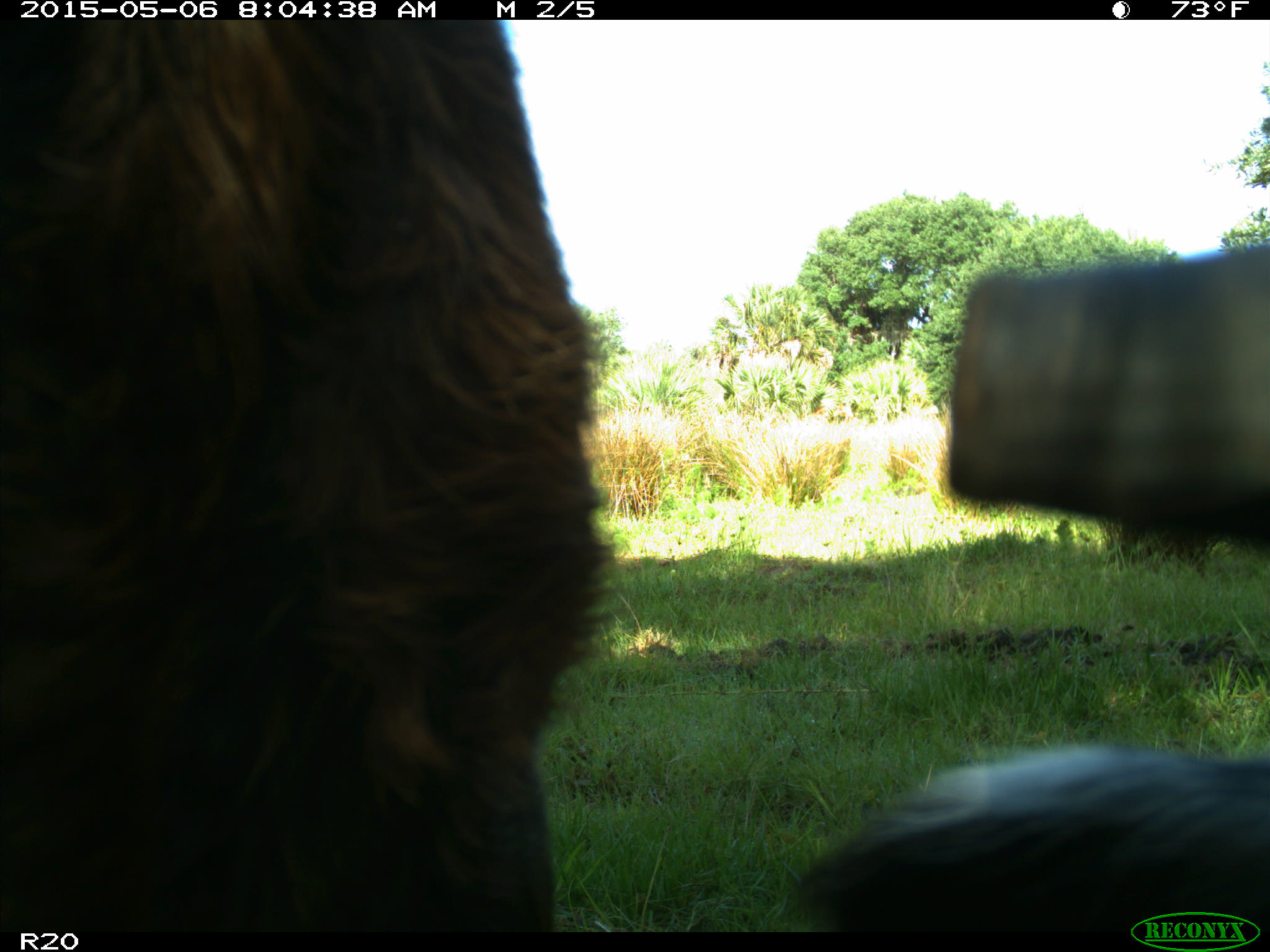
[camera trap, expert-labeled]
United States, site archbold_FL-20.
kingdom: Animalia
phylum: Chordata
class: Mammalia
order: Artiodactyla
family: Bovidae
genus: Bos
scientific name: Bos taurus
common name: domestic cow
Bos taurus (domestic cow).